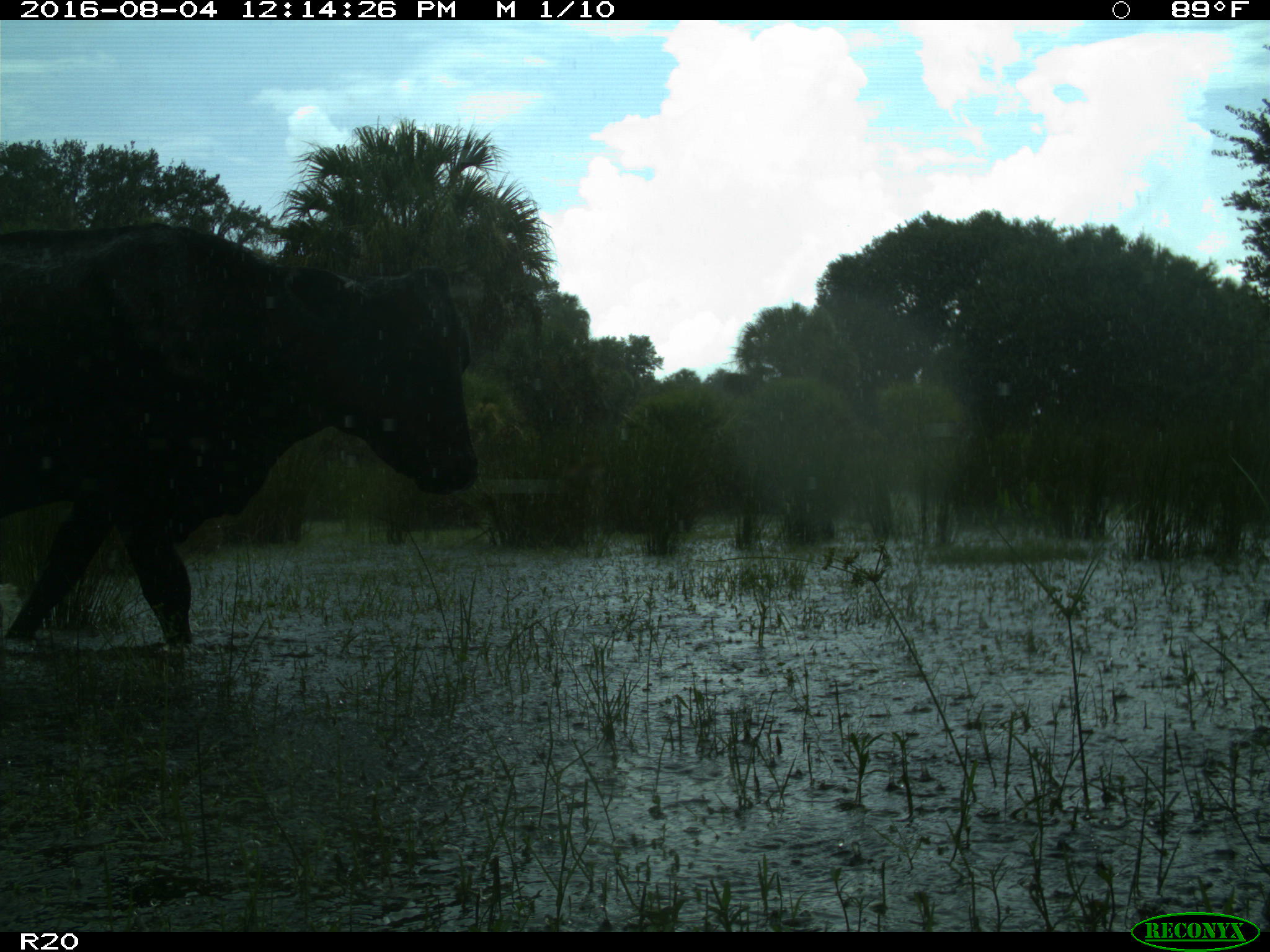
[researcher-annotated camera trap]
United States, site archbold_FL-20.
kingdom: Animalia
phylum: Chordata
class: Mammalia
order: Artiodactyla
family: Bovidae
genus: Bos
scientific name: Bos taurus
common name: domestic cow